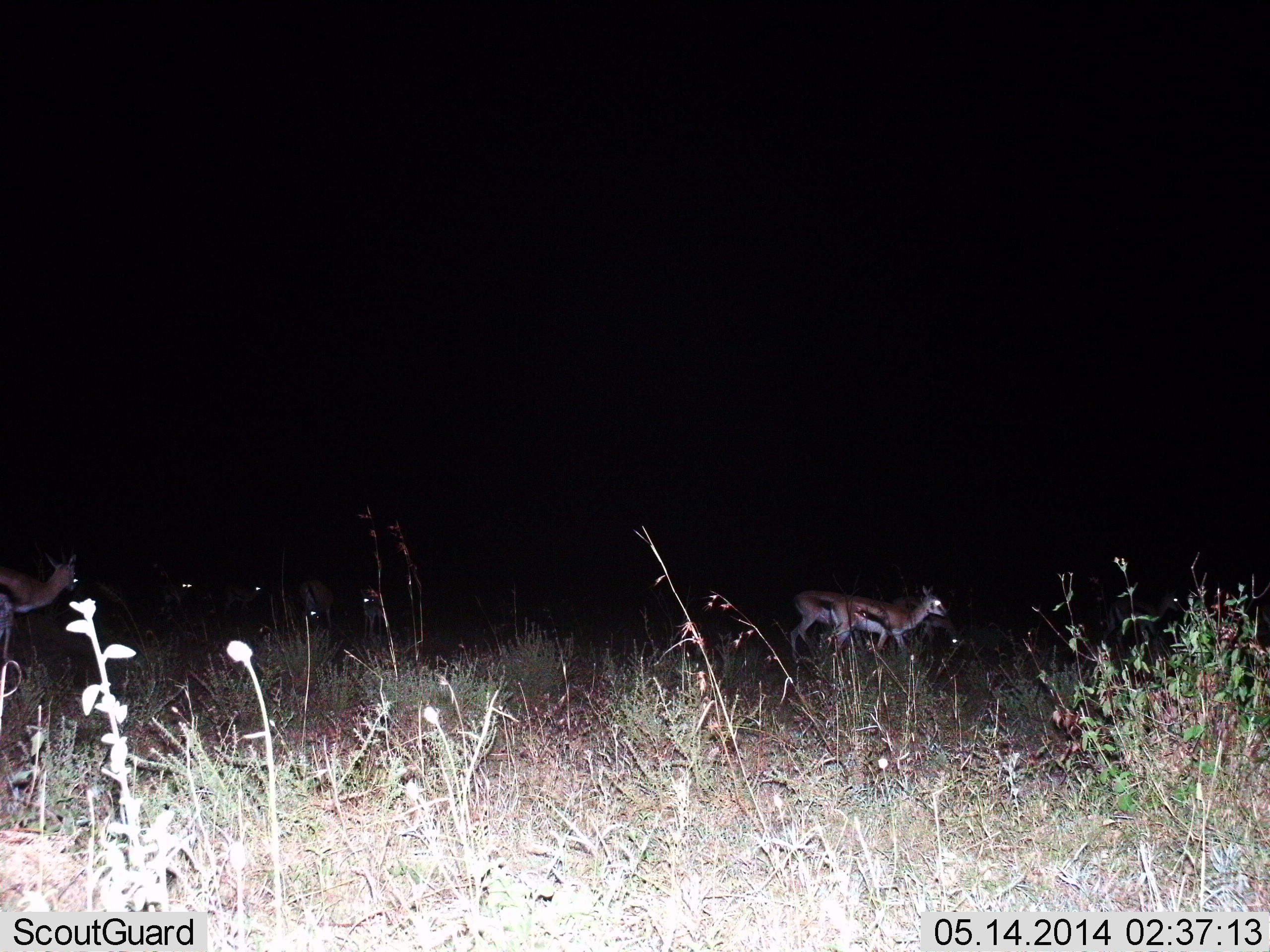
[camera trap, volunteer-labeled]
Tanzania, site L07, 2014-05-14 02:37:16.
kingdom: Animalia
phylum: Chordata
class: Mammalia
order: Artiodactyla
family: Bovidae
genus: Eudorcas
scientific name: Eudorcas thomsonii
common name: thomson's gazelle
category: gazellethomsons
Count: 7.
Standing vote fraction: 60%.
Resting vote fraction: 0%.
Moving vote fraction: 50%.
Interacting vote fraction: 0%.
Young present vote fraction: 0%.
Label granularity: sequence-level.